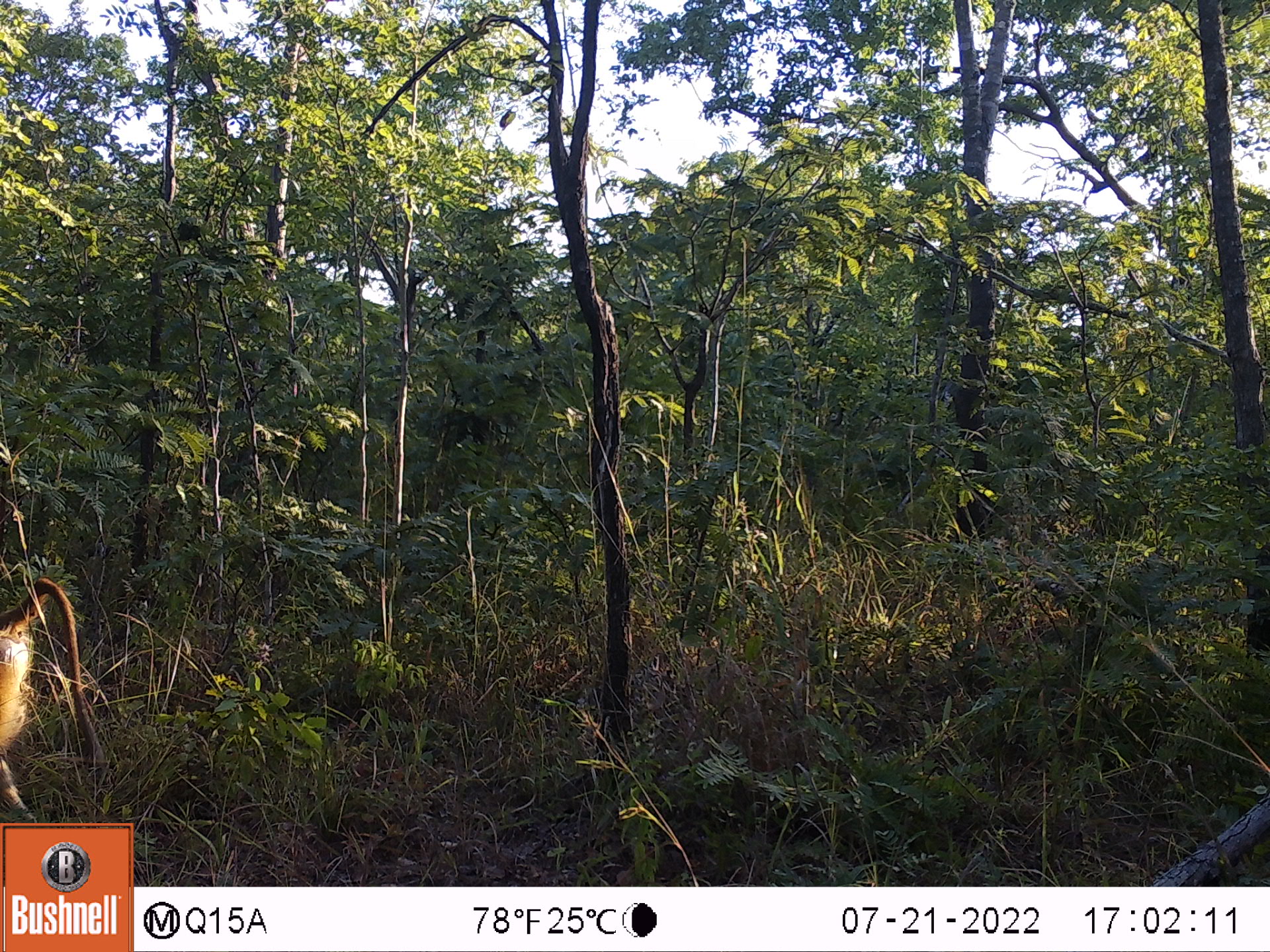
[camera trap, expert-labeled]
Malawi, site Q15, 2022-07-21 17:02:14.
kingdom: Animalia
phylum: Chordata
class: Mammalia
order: Primates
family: Cercopithecidae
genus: Papio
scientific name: Papio cynocephalus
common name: yellow baboon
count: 1